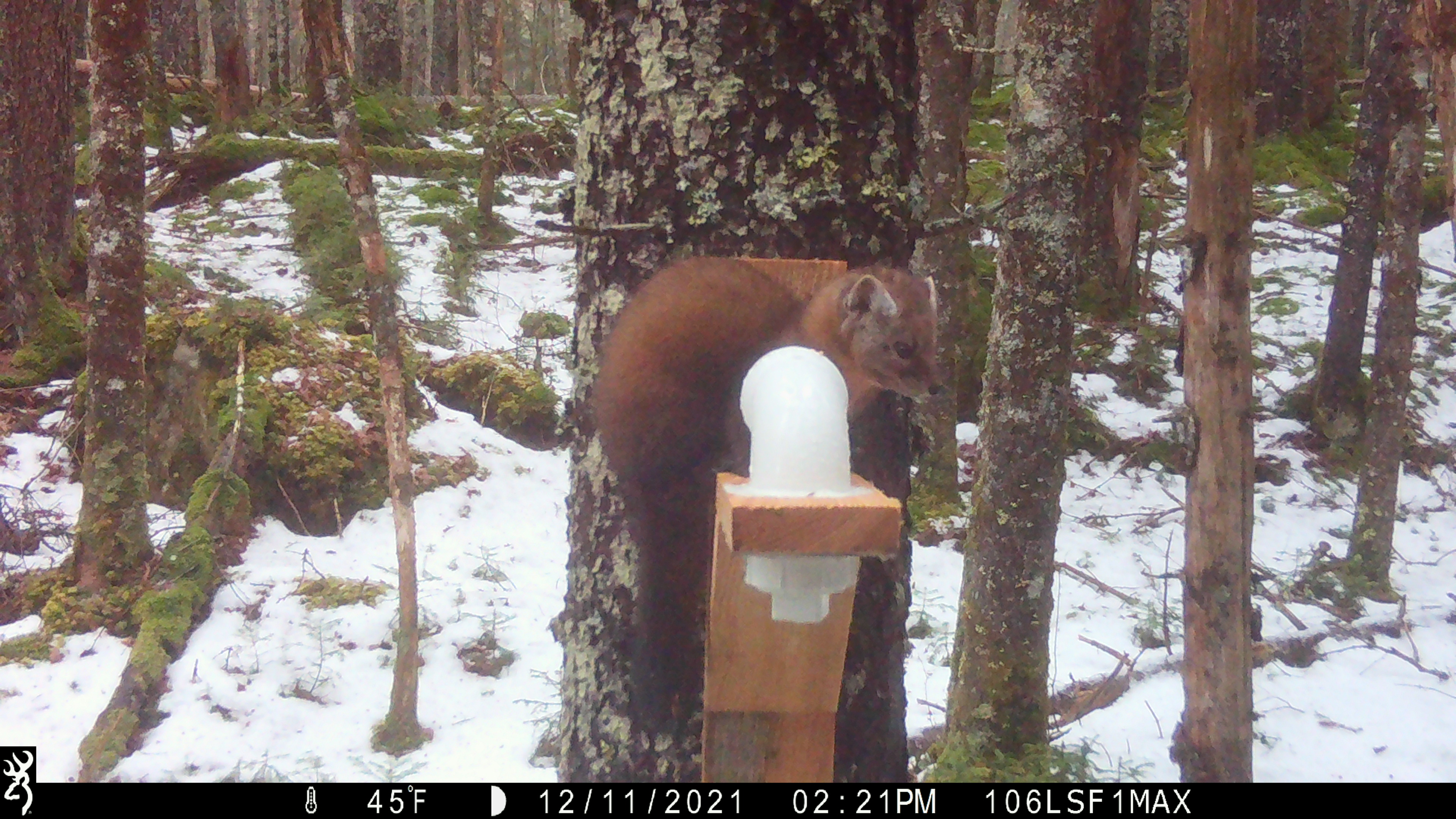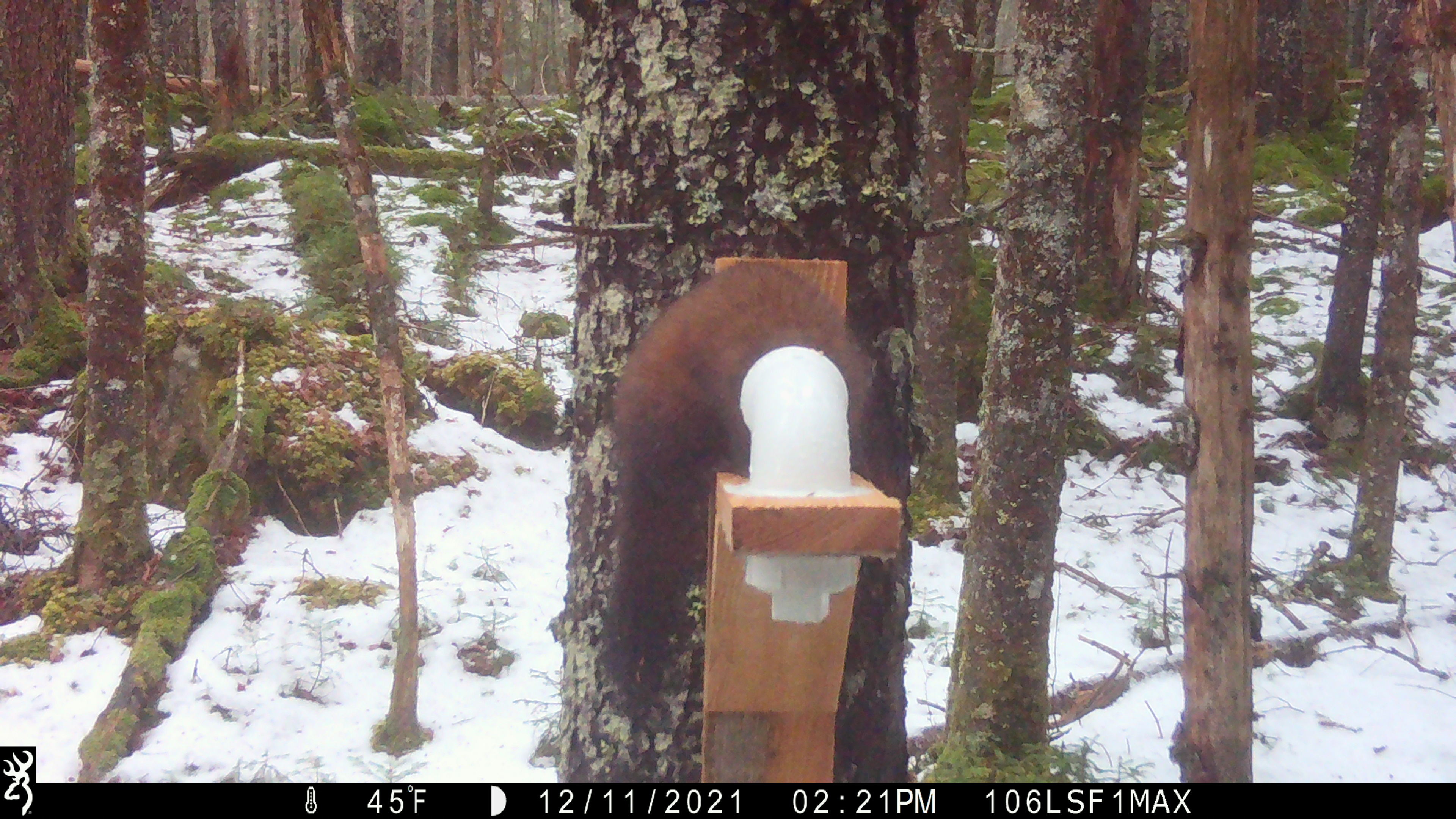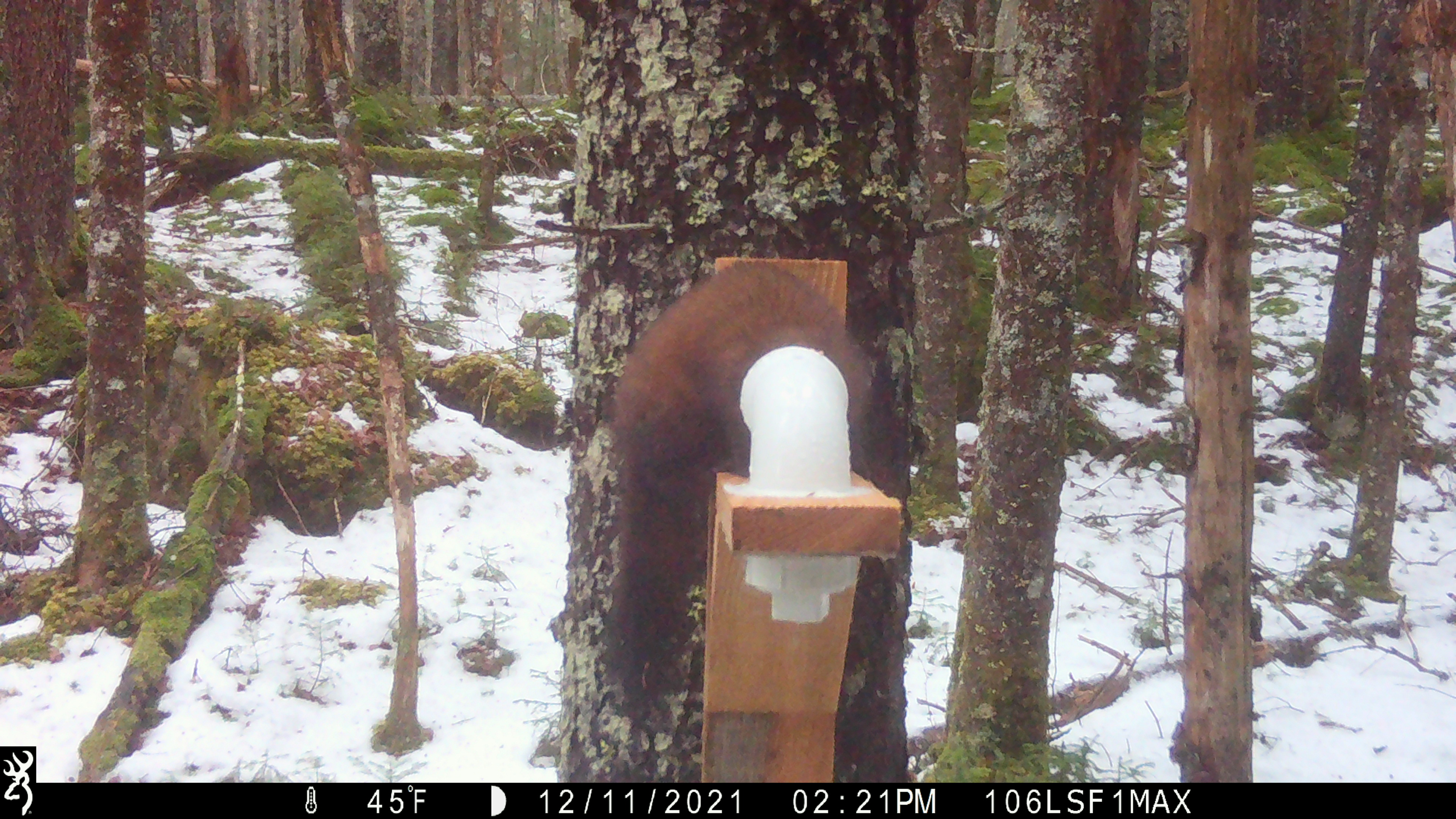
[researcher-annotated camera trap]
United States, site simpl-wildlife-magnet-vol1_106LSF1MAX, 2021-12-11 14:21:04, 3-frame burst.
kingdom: Animalia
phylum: Chordata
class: Mammalia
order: Carnivora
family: Mustelidae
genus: Martes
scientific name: Martes americana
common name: american marten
American marten (Martes americana).